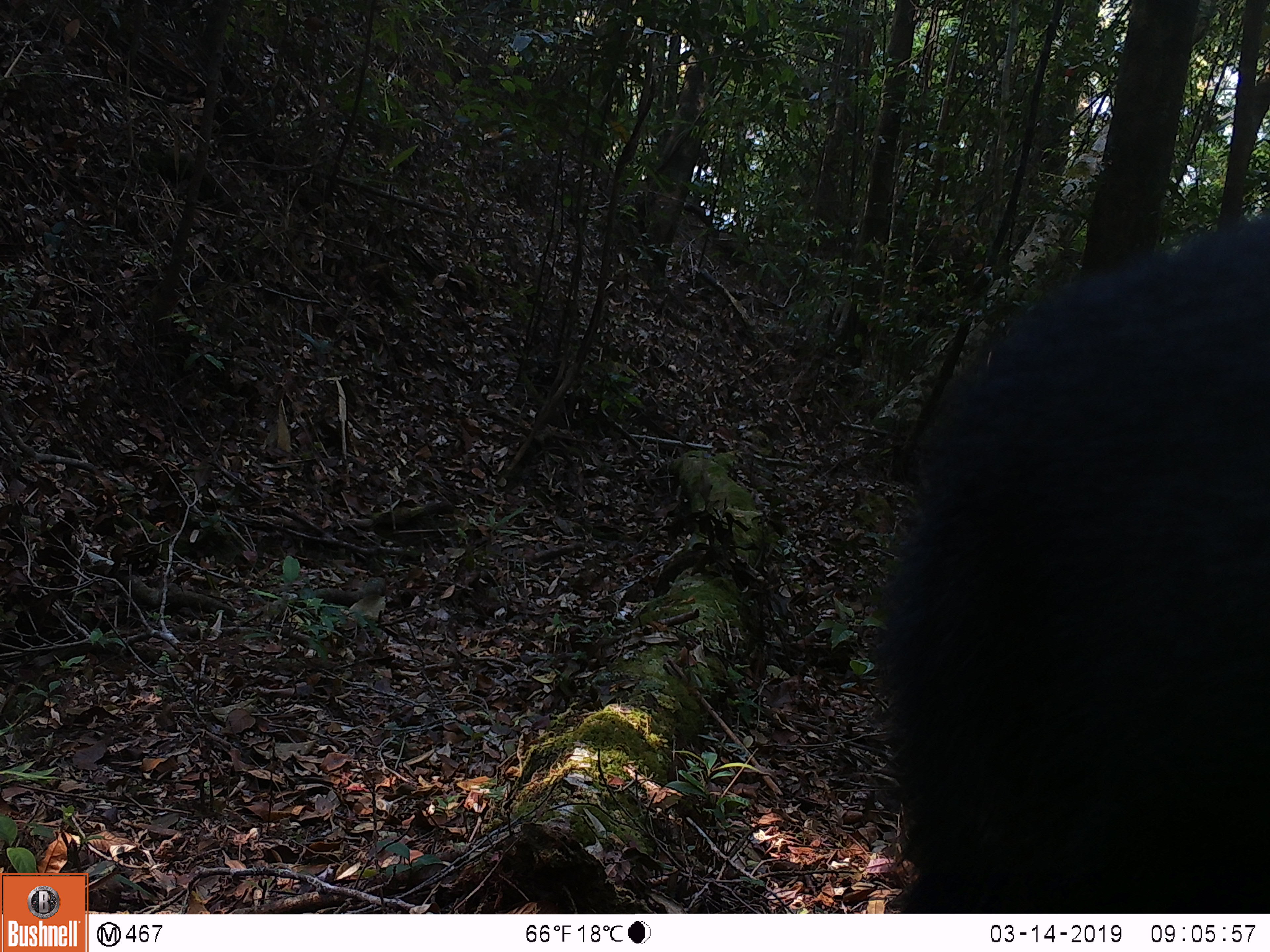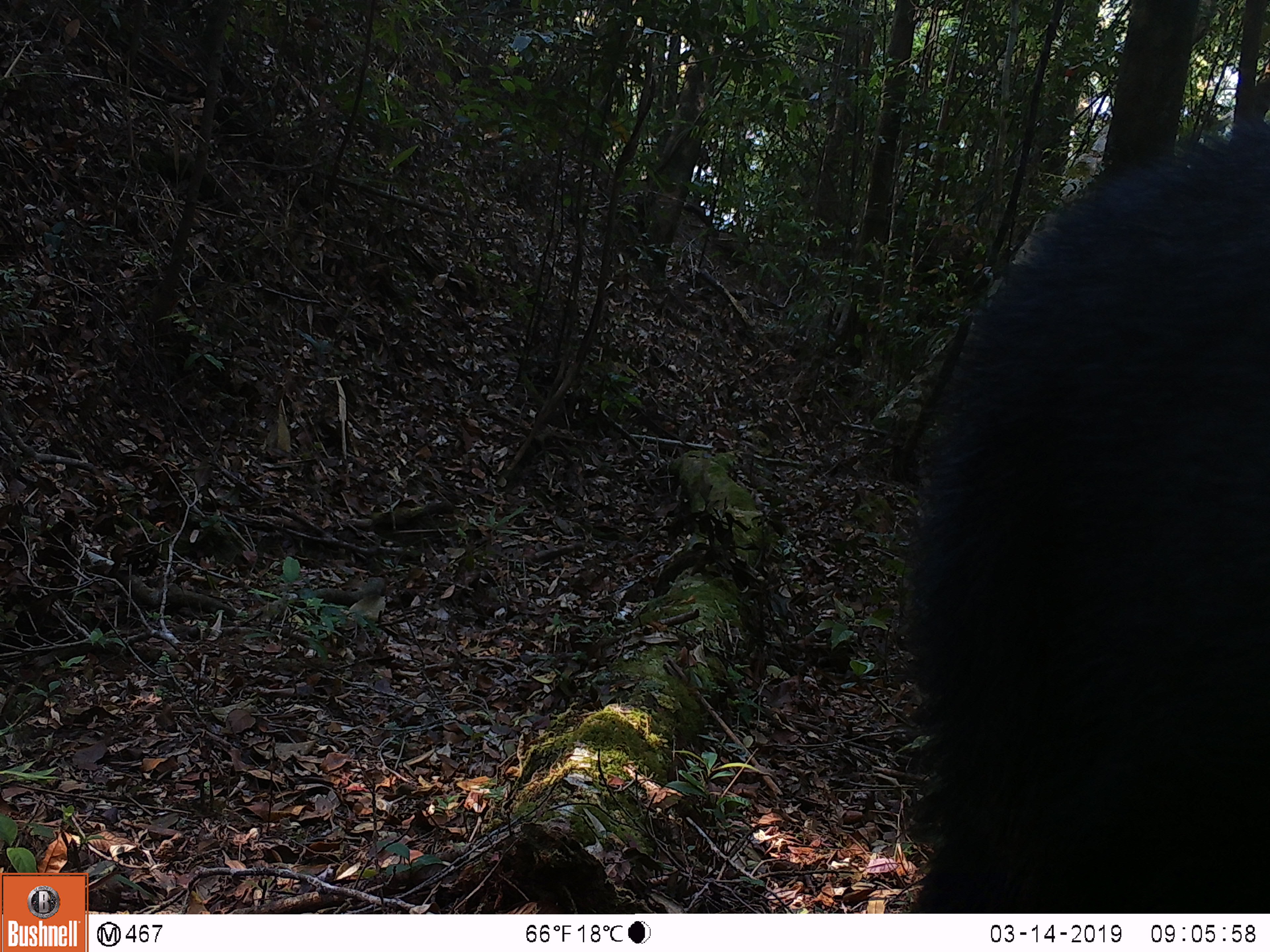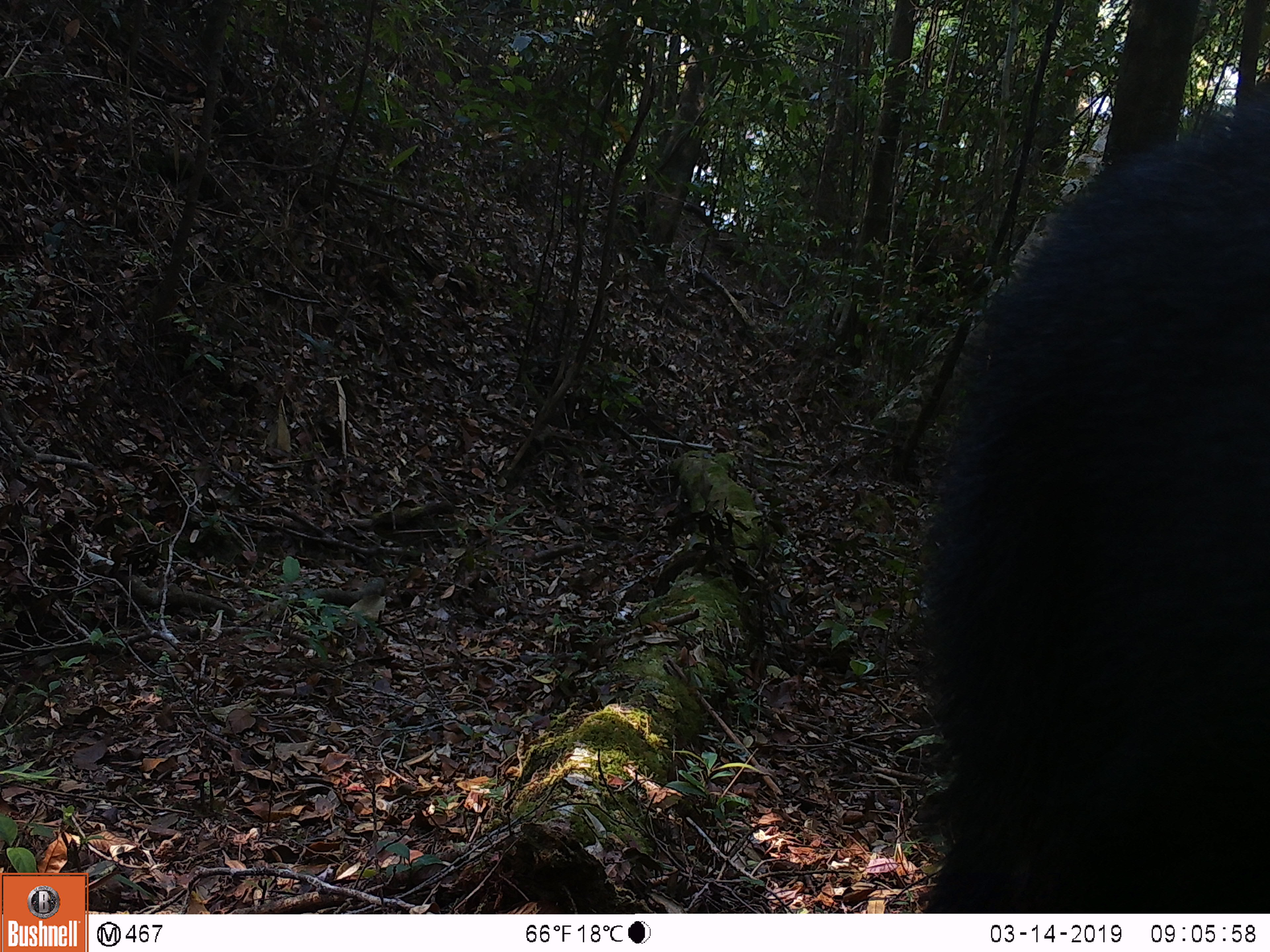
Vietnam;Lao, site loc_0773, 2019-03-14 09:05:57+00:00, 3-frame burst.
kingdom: Animalia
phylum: Chordata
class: Mammalia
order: Artiodactyla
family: Bovidae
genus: Capricornis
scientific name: Capricornis sumatraensis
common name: chinese serow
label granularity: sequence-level